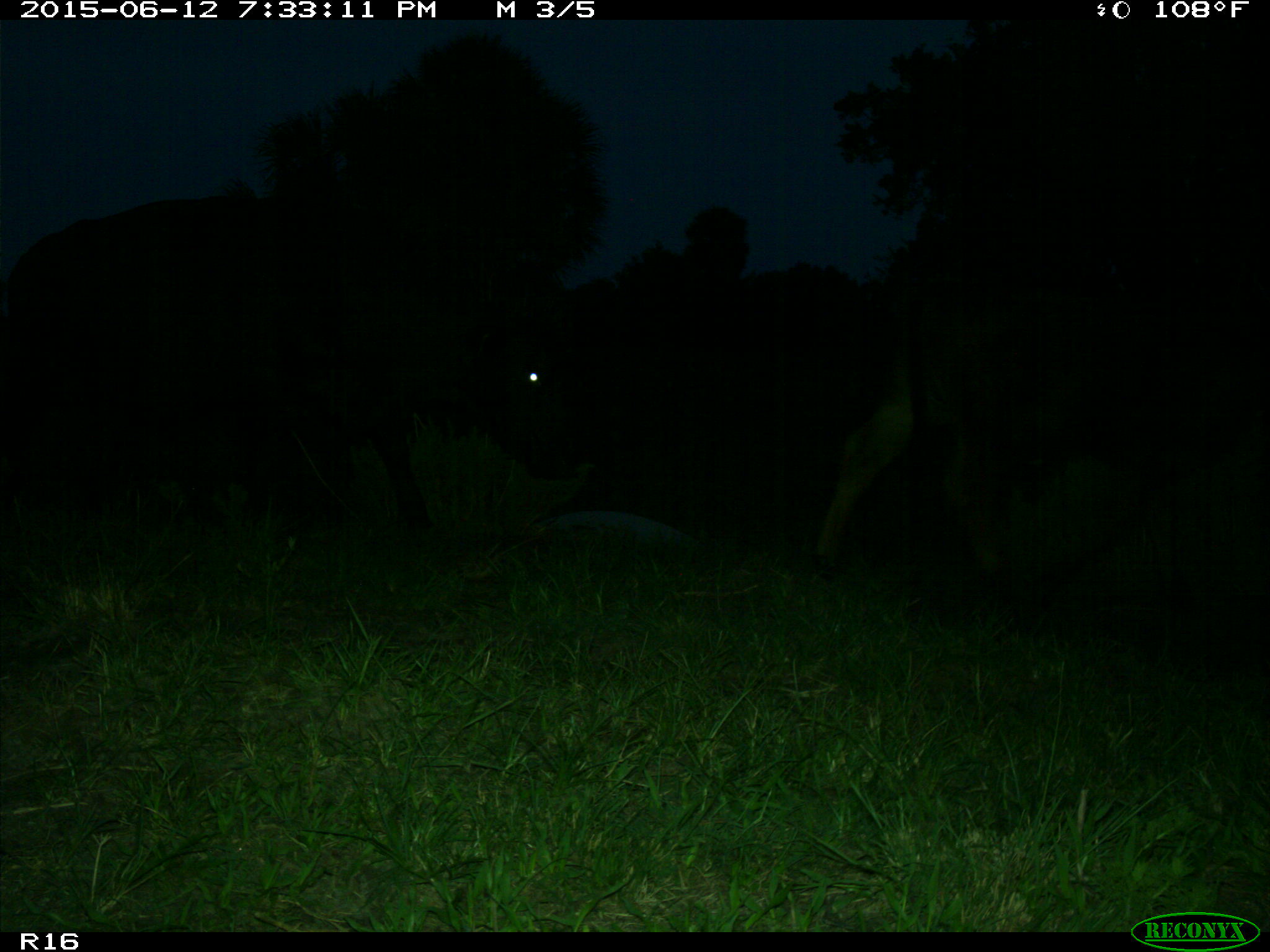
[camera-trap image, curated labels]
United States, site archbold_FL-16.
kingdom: Animalia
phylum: Chordata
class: Mammalia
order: Artiodactyla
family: Bovidae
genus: Bos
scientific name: Bos taurus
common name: domestic cow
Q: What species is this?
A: Bos taurus (domestic cow).